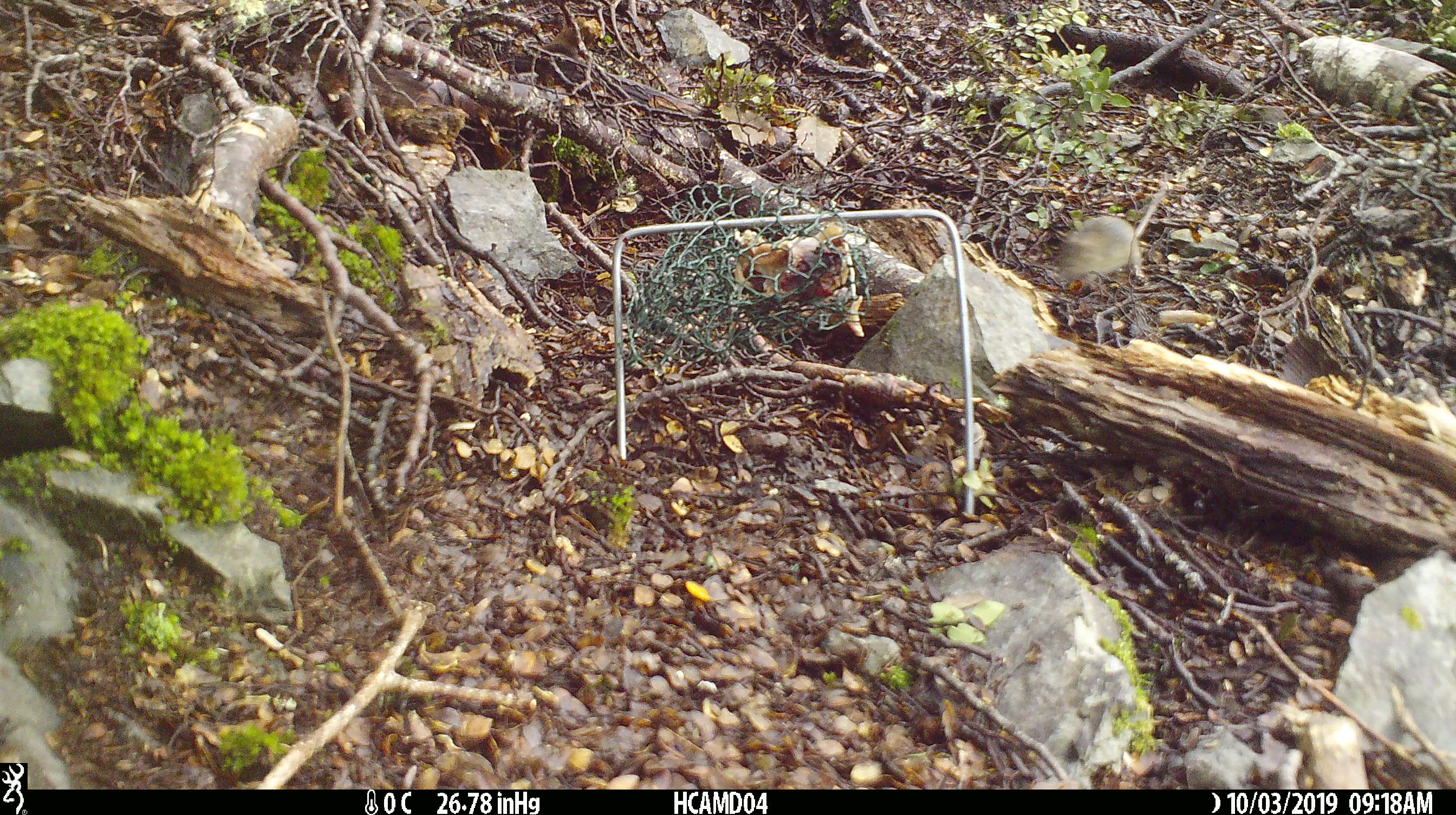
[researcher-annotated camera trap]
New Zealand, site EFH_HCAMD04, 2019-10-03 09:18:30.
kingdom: Animalia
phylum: Chordata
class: Mammalia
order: Rodentia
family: Muridae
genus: Mus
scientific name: Mus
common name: mouse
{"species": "mouse (Mus)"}